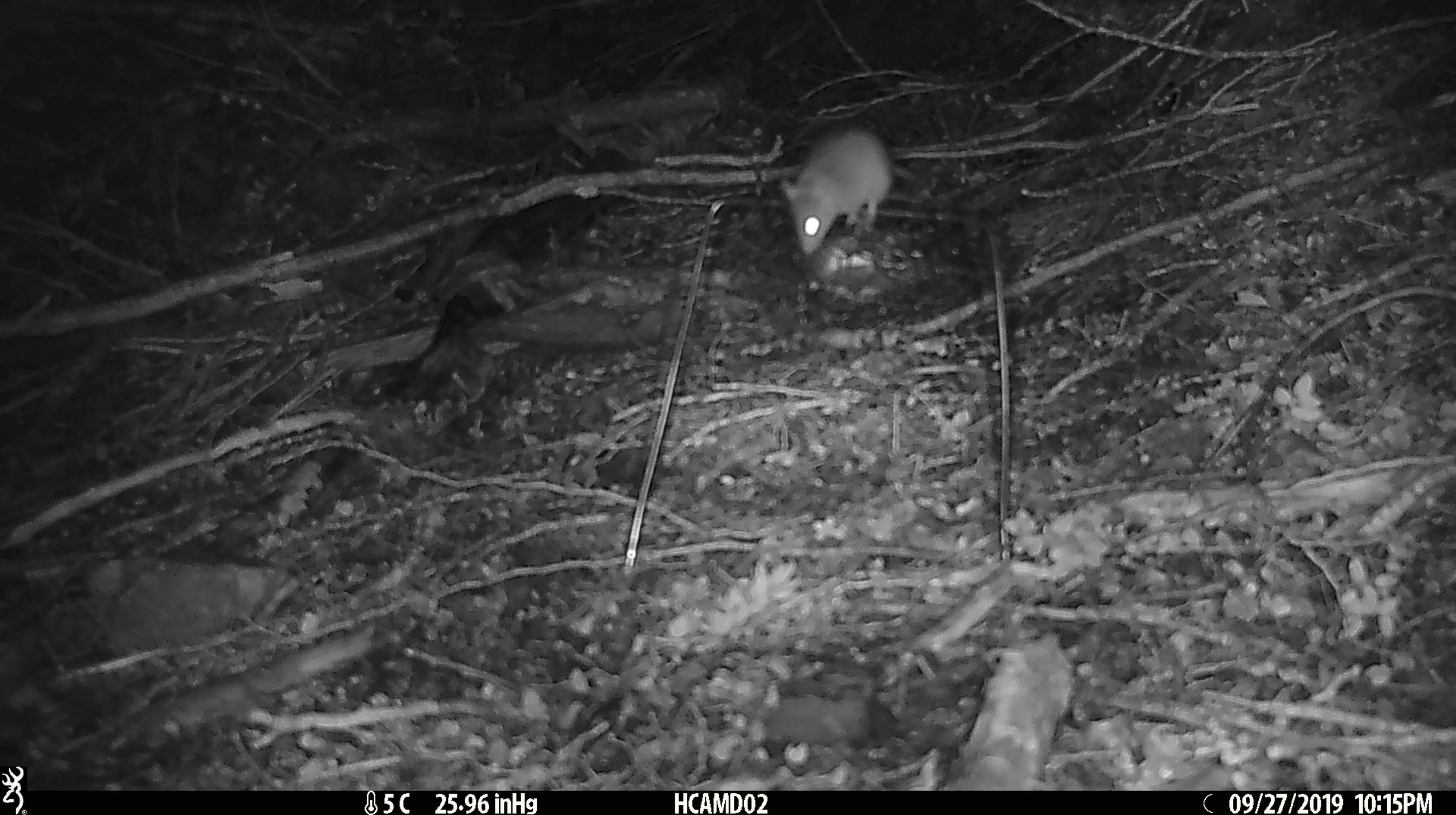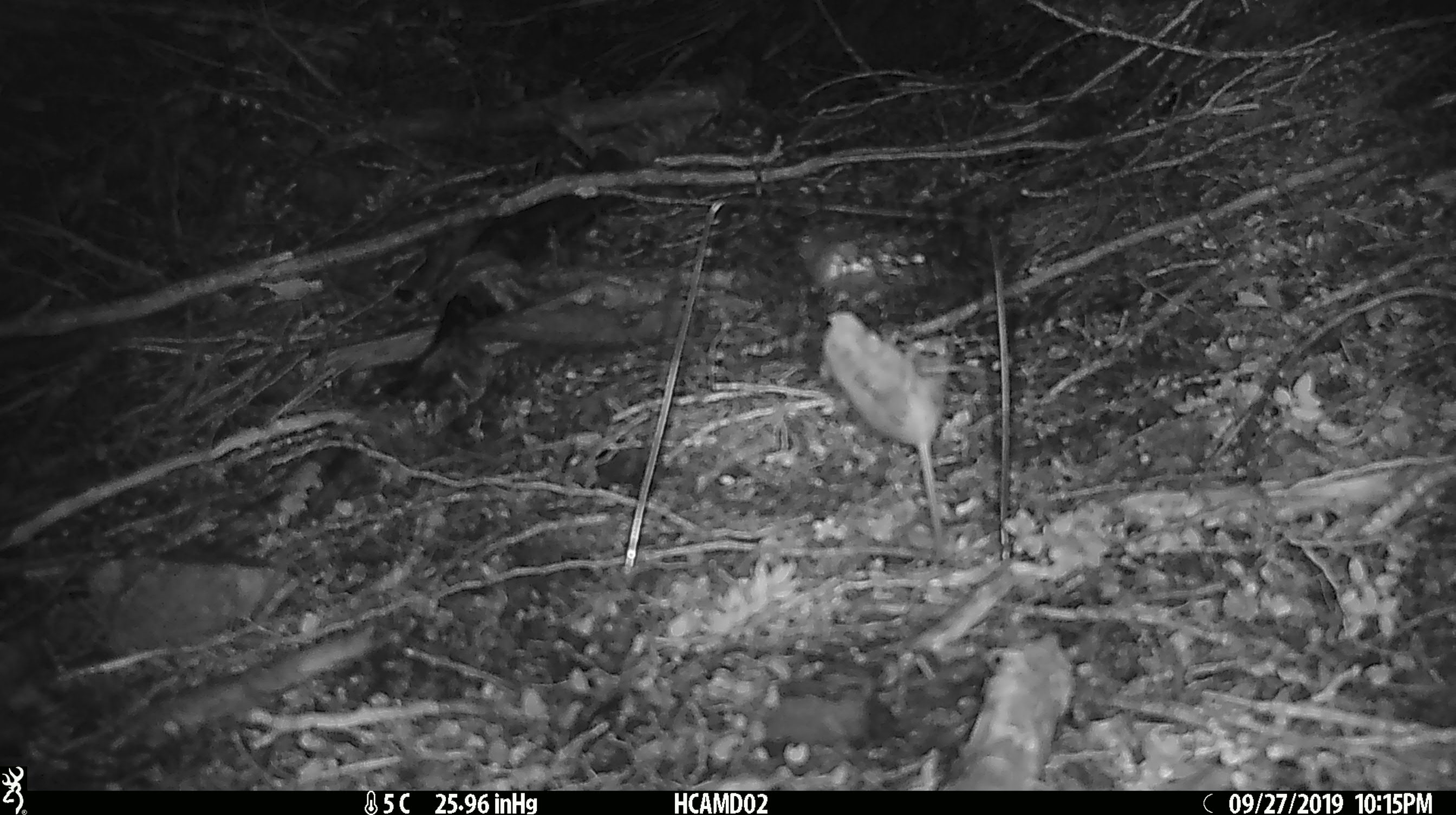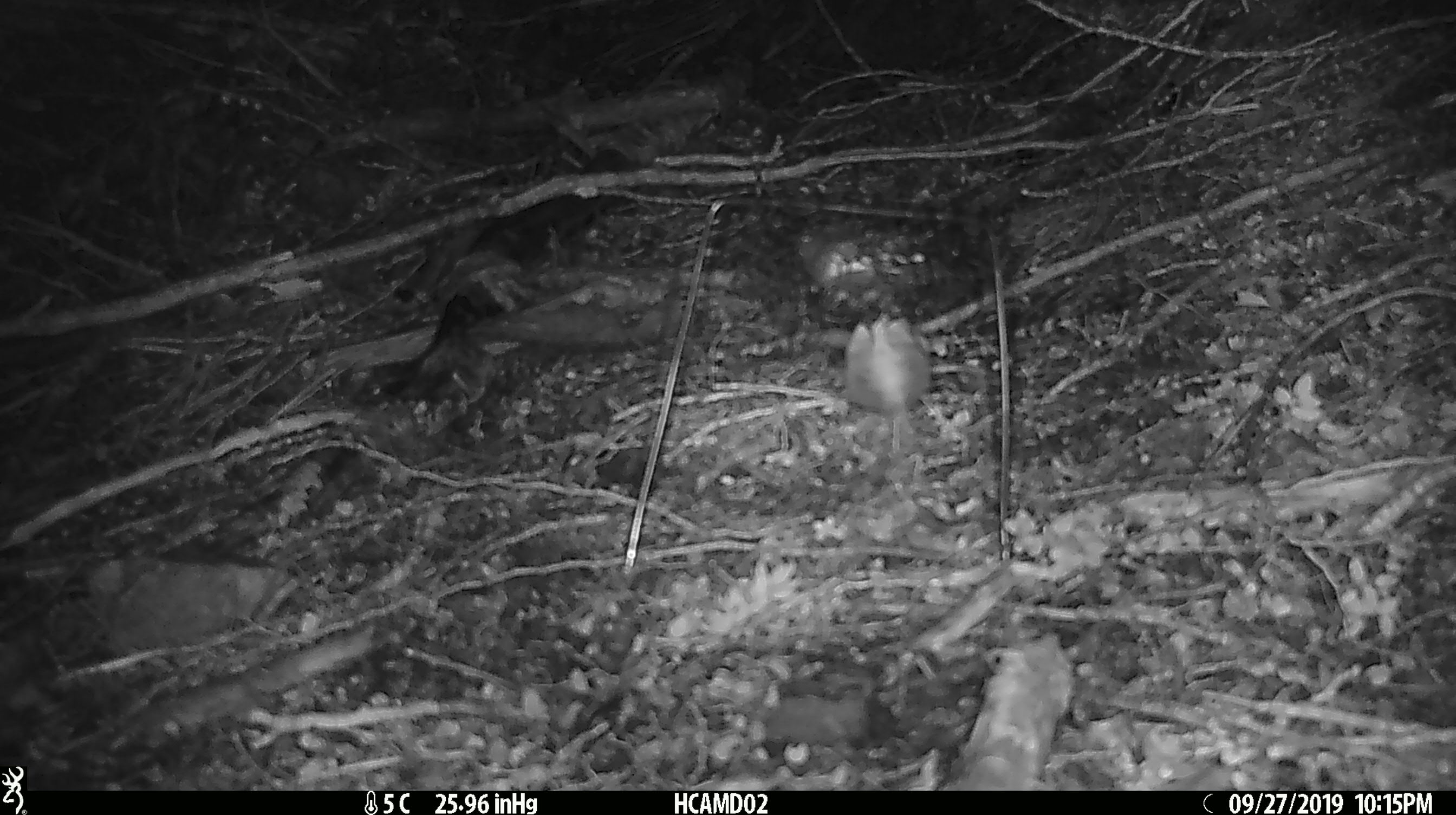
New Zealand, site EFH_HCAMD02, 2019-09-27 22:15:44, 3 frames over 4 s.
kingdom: Animalia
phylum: Chordata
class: Mammalia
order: Rodentia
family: Muridae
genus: Mus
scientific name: Mus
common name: mouse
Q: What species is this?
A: Mouse (Mus).